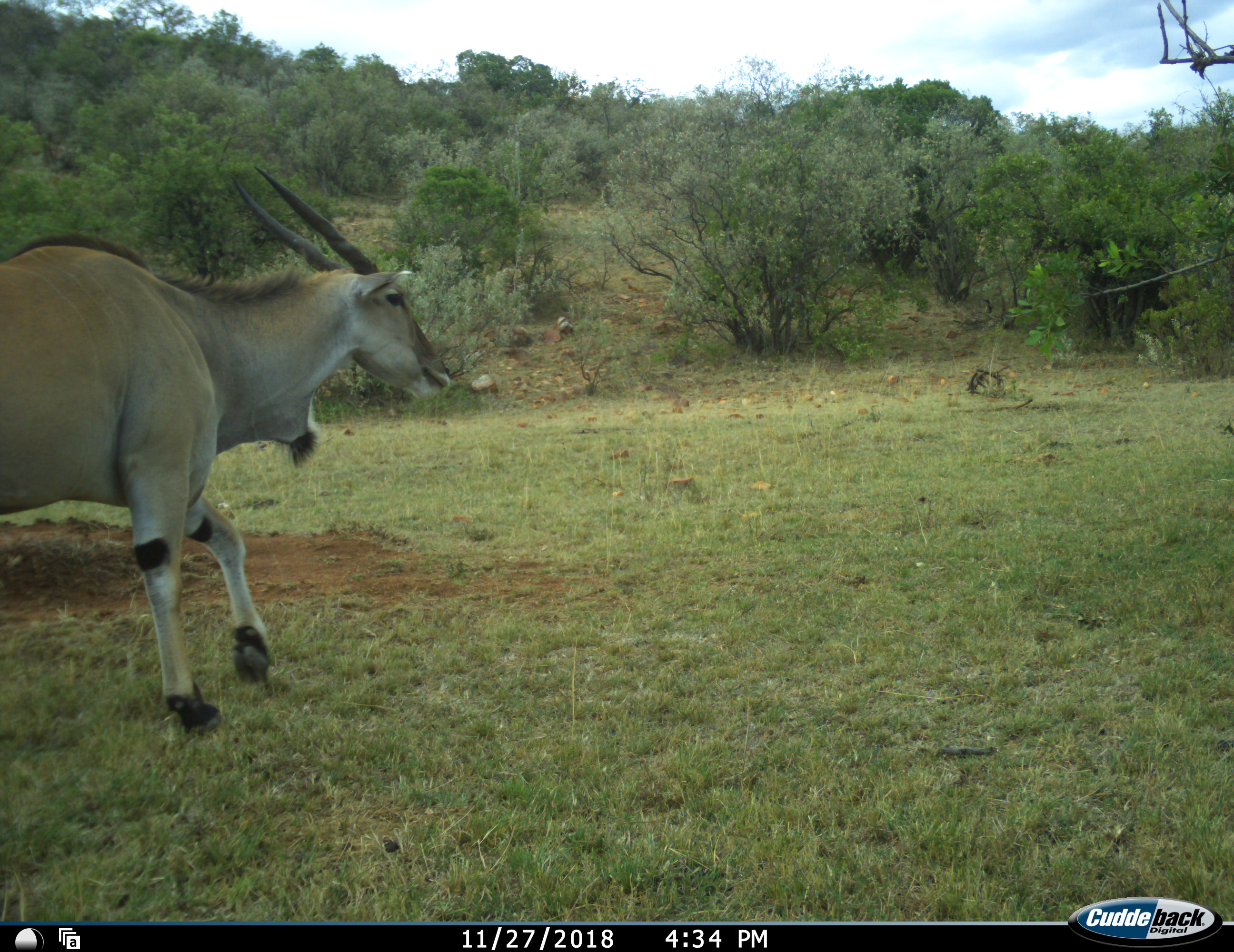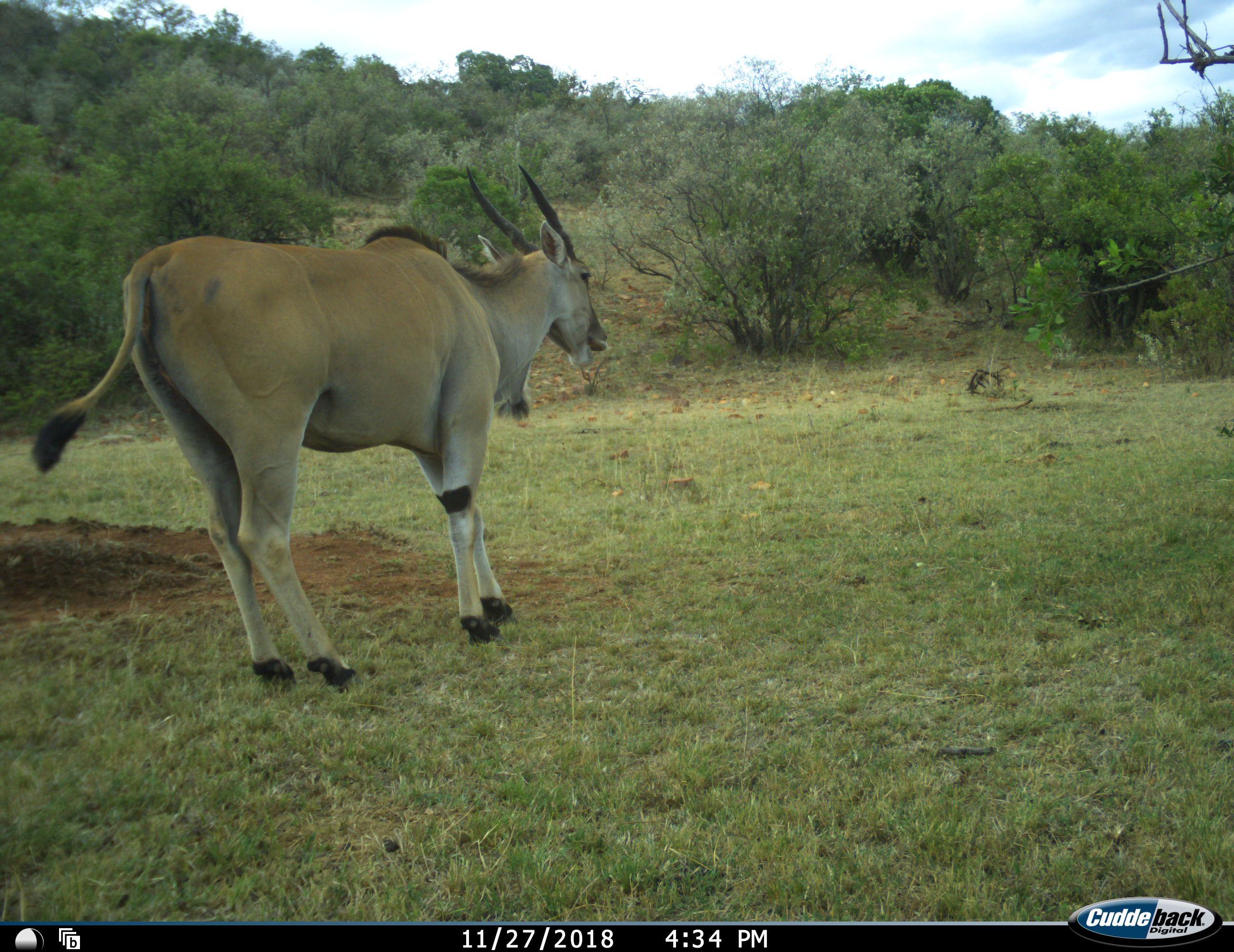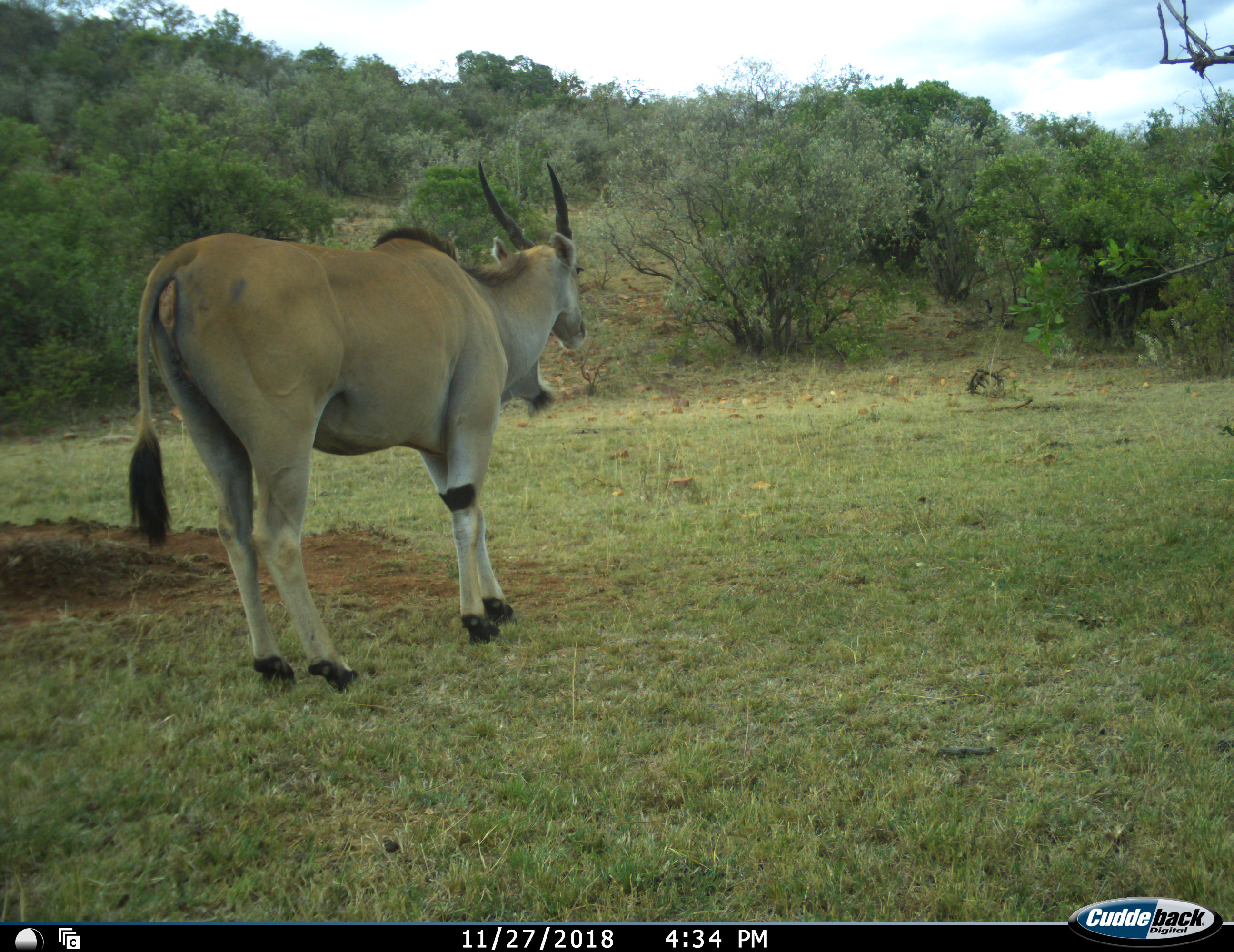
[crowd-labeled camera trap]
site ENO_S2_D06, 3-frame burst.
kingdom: Animalia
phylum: Chordata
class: Mammalia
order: Artiodactyla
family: Bovidae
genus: Tragelaphus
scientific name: Tragelaphus oryx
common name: eland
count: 1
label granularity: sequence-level